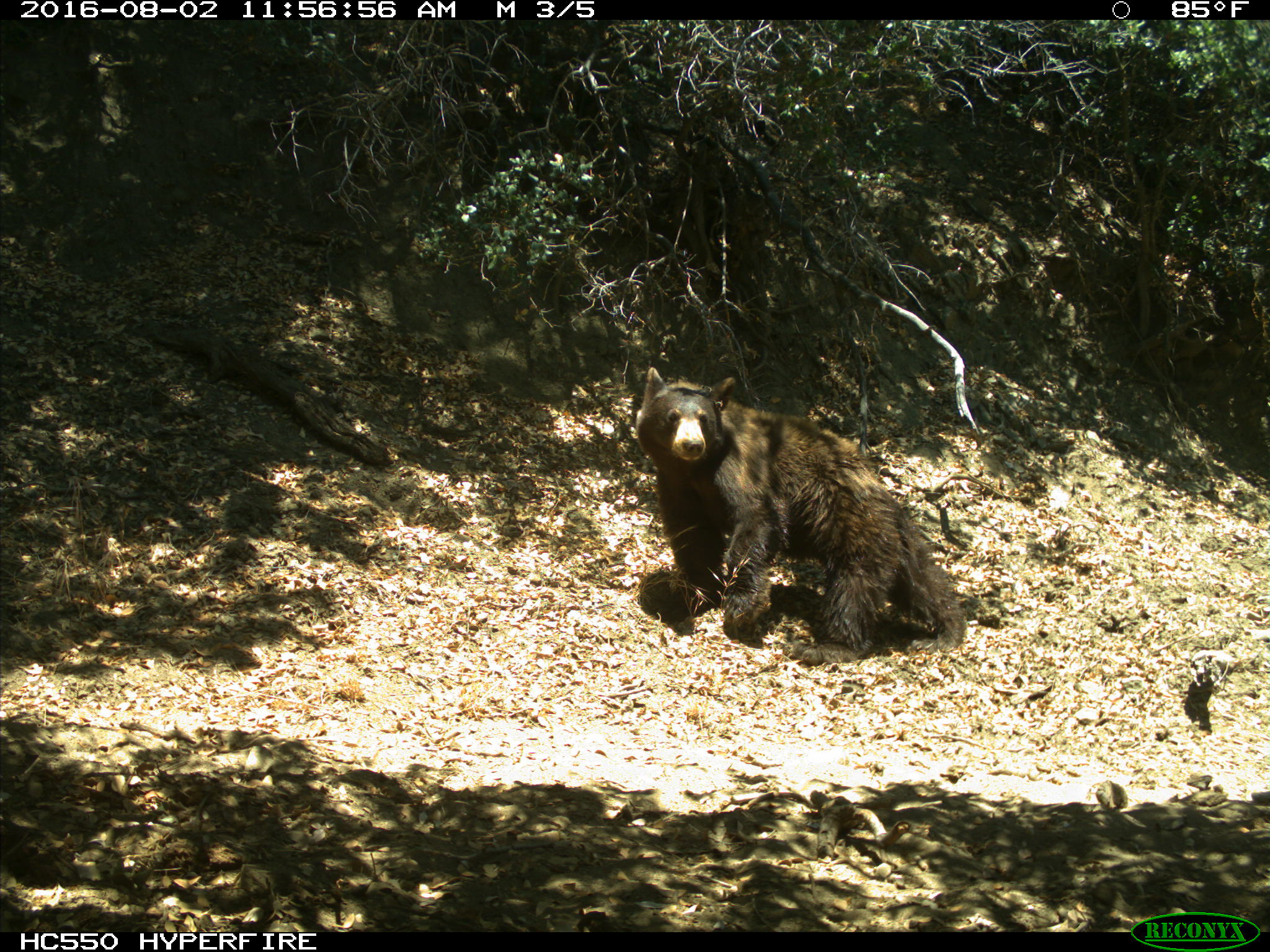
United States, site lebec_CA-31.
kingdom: Animalia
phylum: Chordata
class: Mammalia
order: Carnivora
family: Ursidae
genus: Ursus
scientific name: Ursus americanus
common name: american black bear